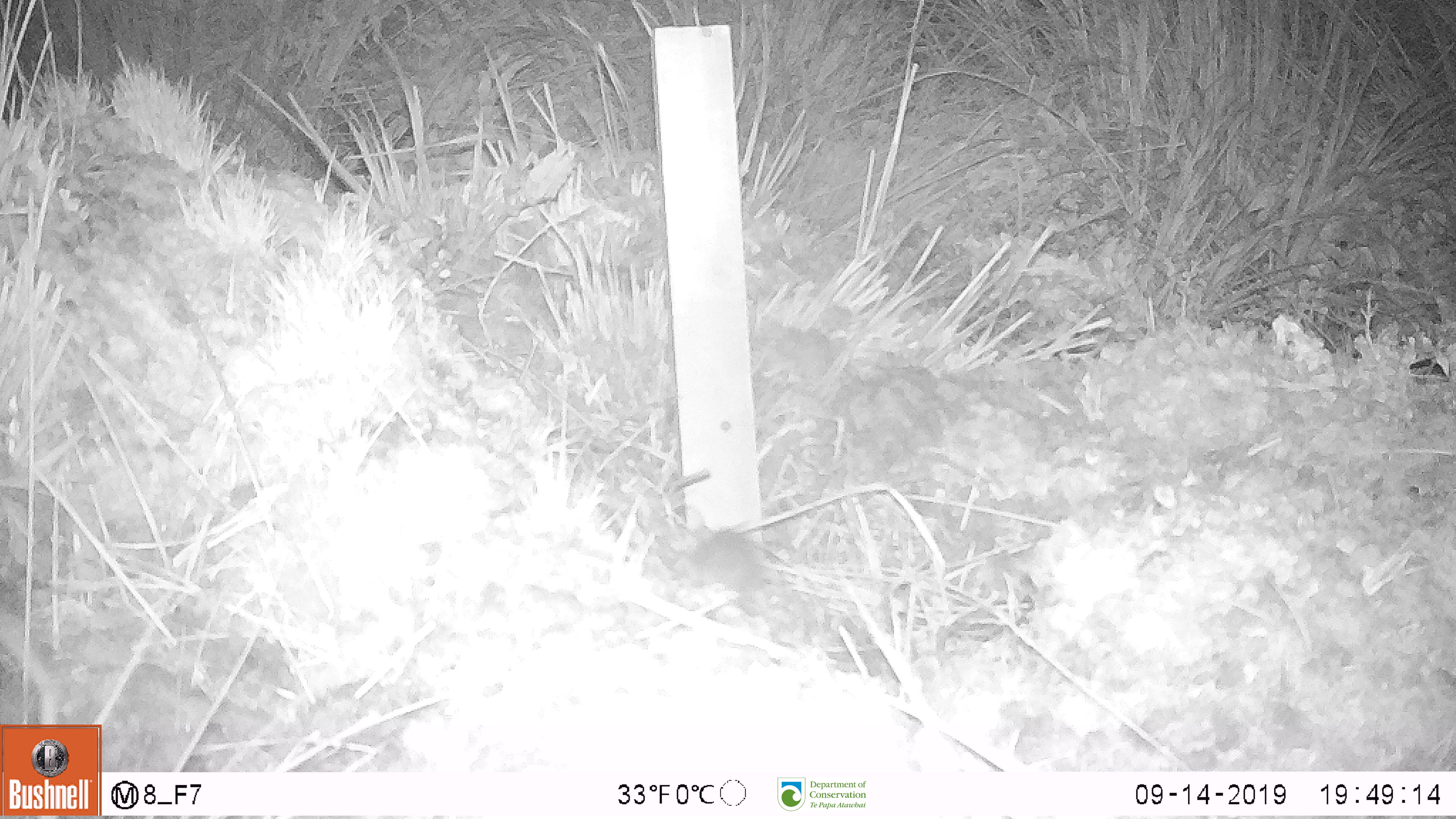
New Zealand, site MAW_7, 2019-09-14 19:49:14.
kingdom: Animalia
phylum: Chordata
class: Mammalia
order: Rodentia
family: Muridae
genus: Mus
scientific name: Mus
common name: mouse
Mouse (Mus).